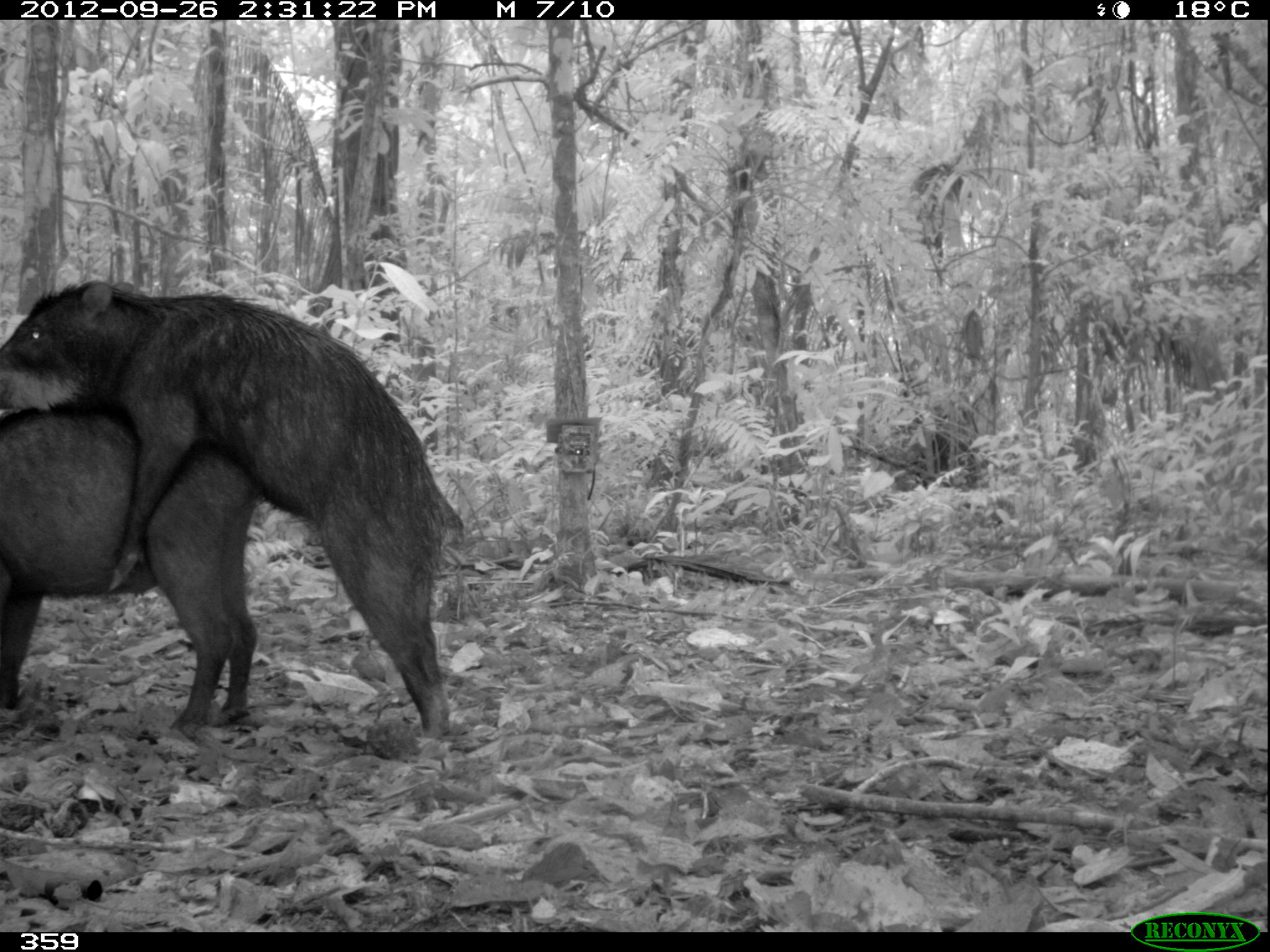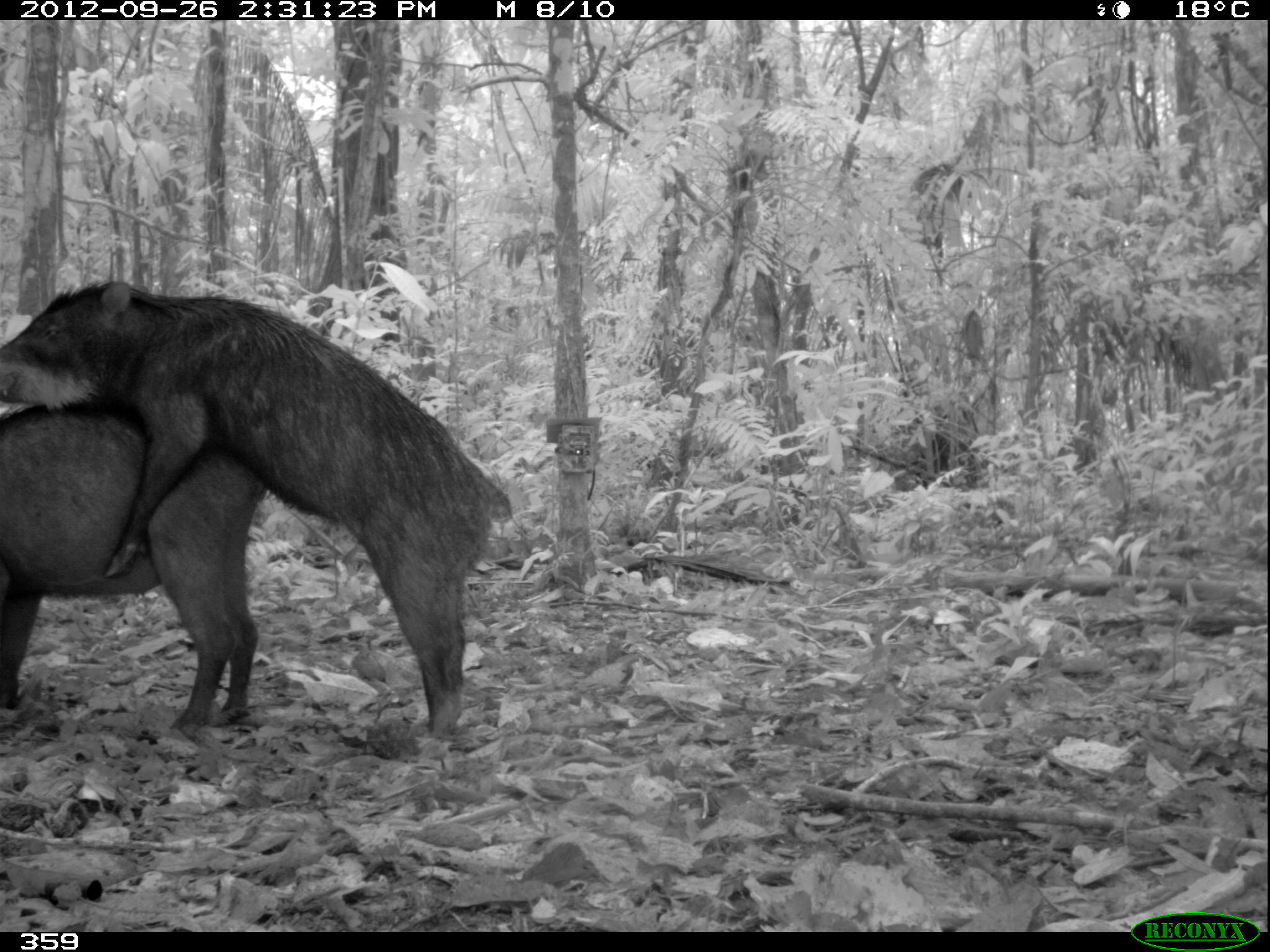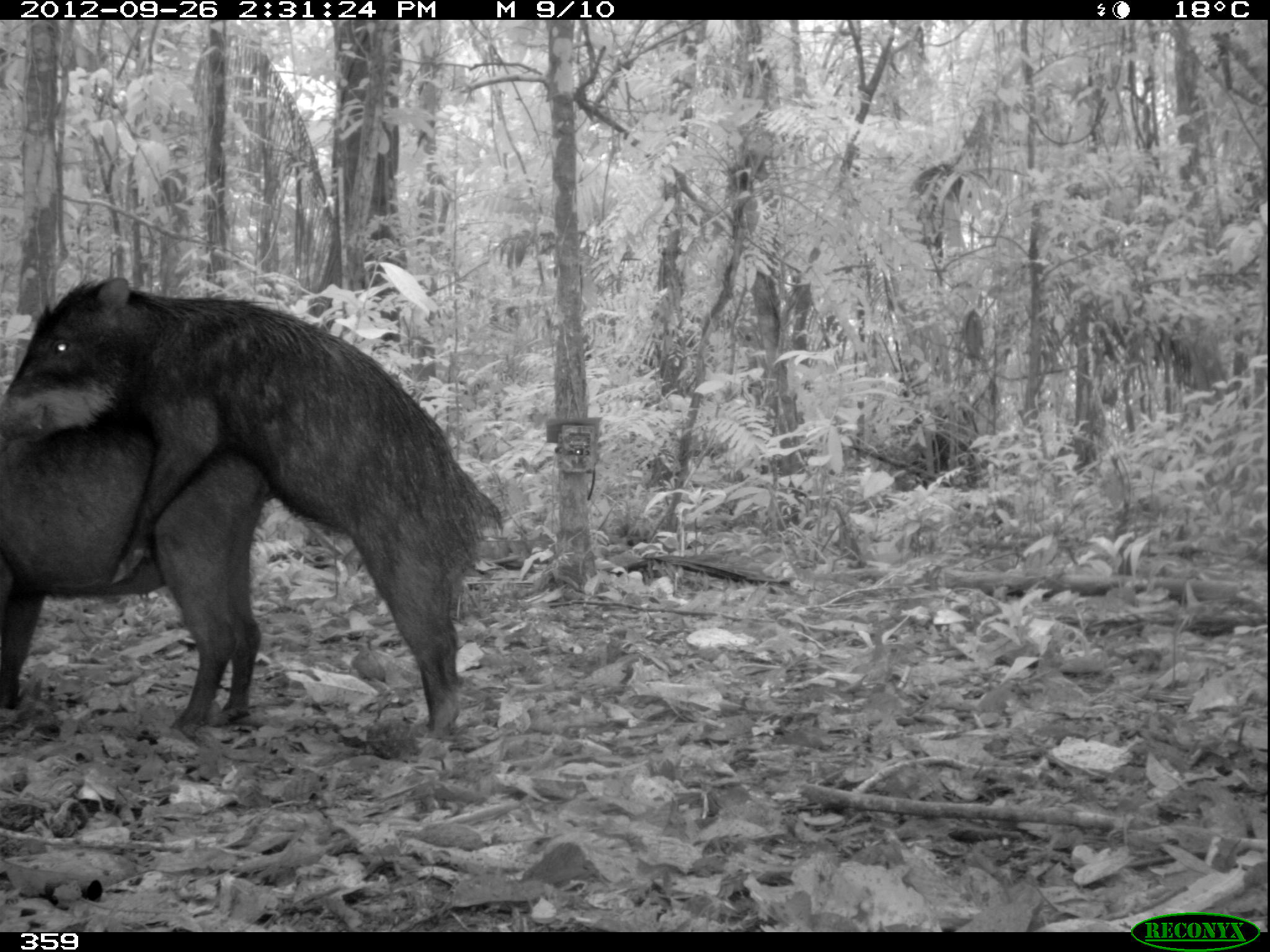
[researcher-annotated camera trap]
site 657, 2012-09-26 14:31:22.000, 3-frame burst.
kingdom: Animalia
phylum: Chordata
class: Mammalia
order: Artiodactyla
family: Tayassuidae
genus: Tayassu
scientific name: Tayassu pecari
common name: white-lipped peccary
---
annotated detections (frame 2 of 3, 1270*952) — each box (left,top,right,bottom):
tayassu pecari: (0,269,508,750); (2,395,266,731)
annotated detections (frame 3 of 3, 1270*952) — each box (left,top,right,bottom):
tayassu pecari: (0,269,504,732); (2,409,269,736)